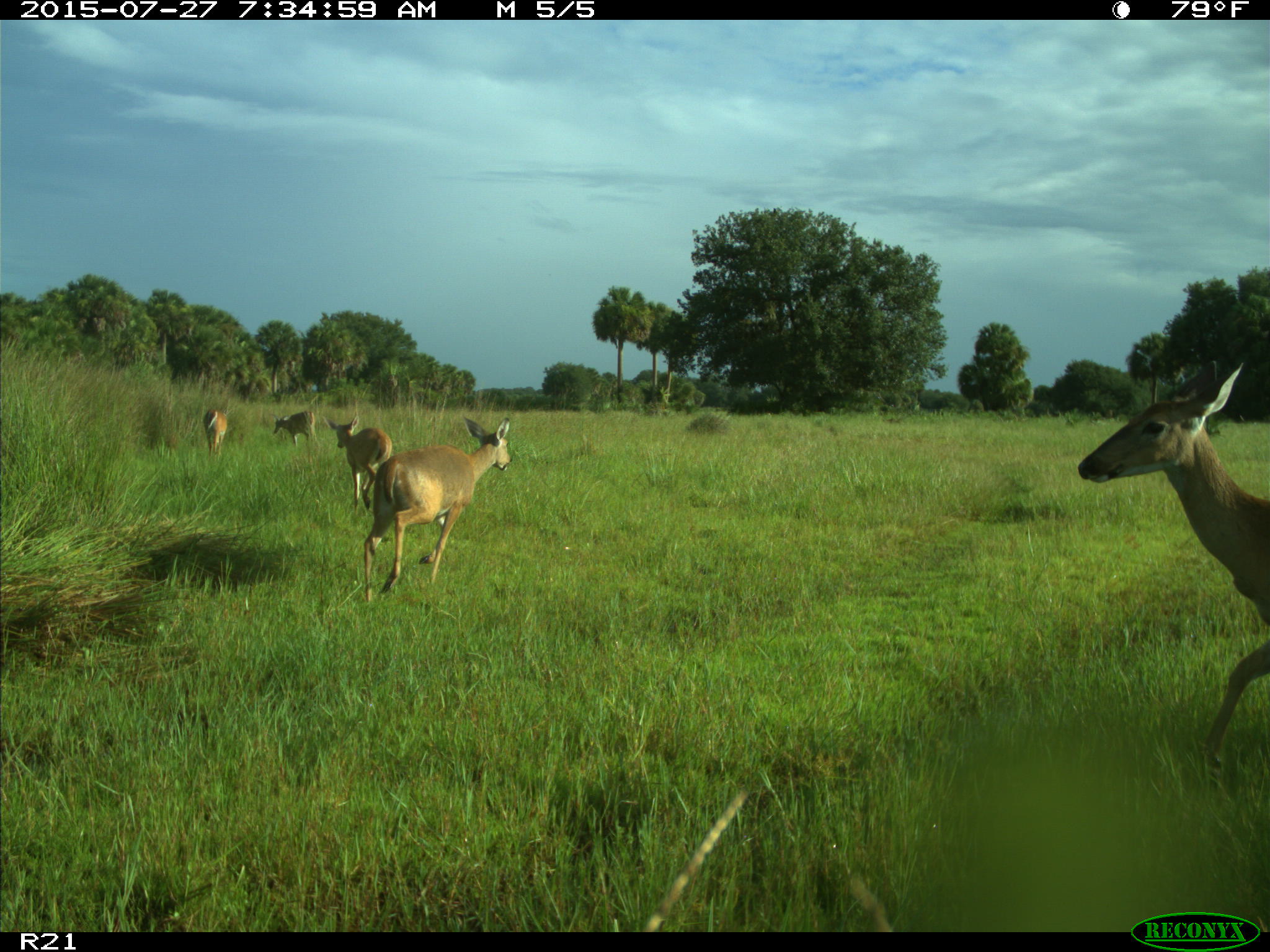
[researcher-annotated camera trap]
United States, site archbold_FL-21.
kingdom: Animalia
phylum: Chordata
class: Mammalia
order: Artiodactyla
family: Cervidae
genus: Odocoileus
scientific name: Odocoileus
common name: deer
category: unidentified deer